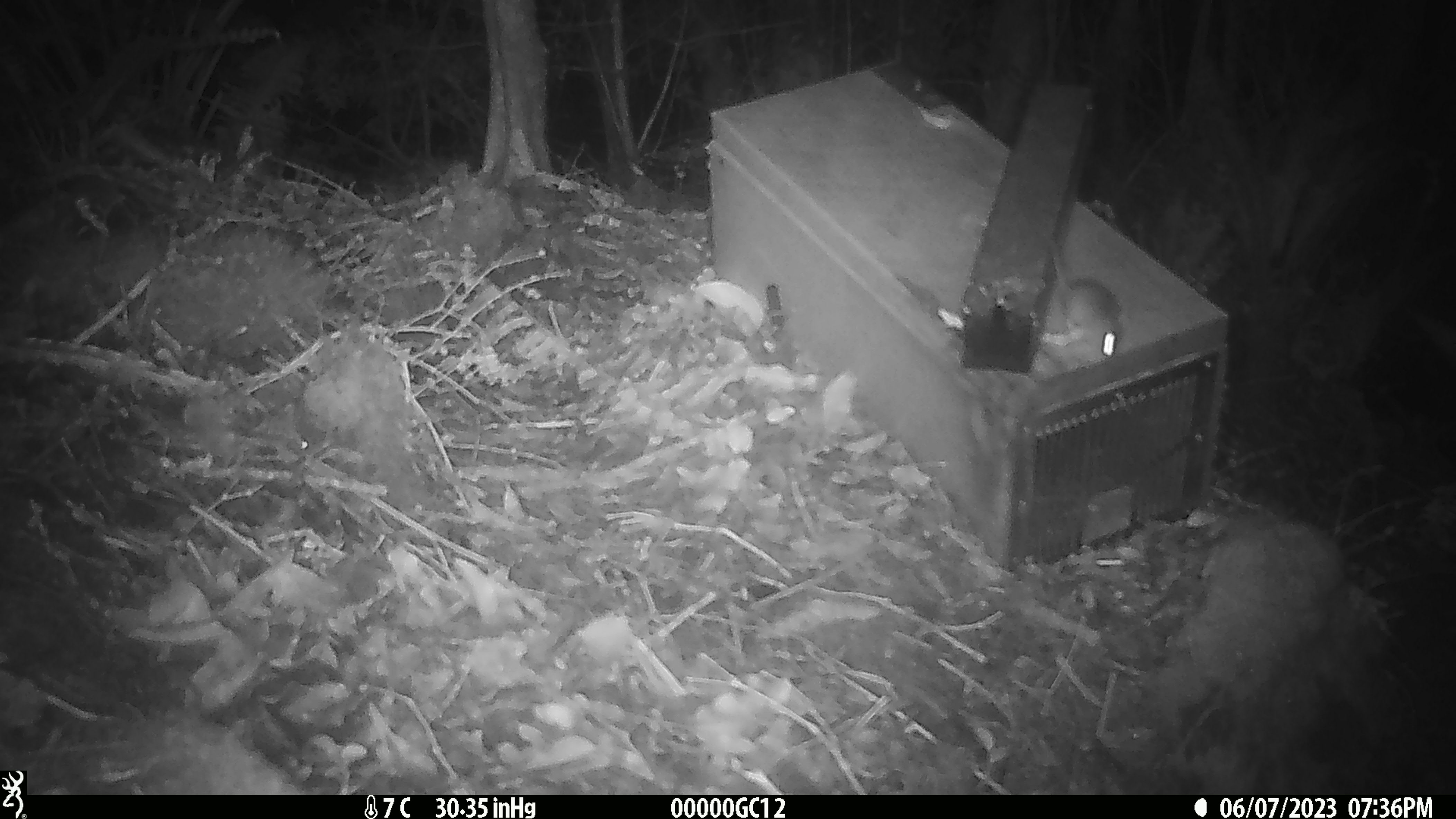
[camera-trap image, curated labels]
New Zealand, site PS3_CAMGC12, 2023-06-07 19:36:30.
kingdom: Animalia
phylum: Chordata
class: Mammalia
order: Rodentia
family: Muridae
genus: Mus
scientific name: Mus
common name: mouse